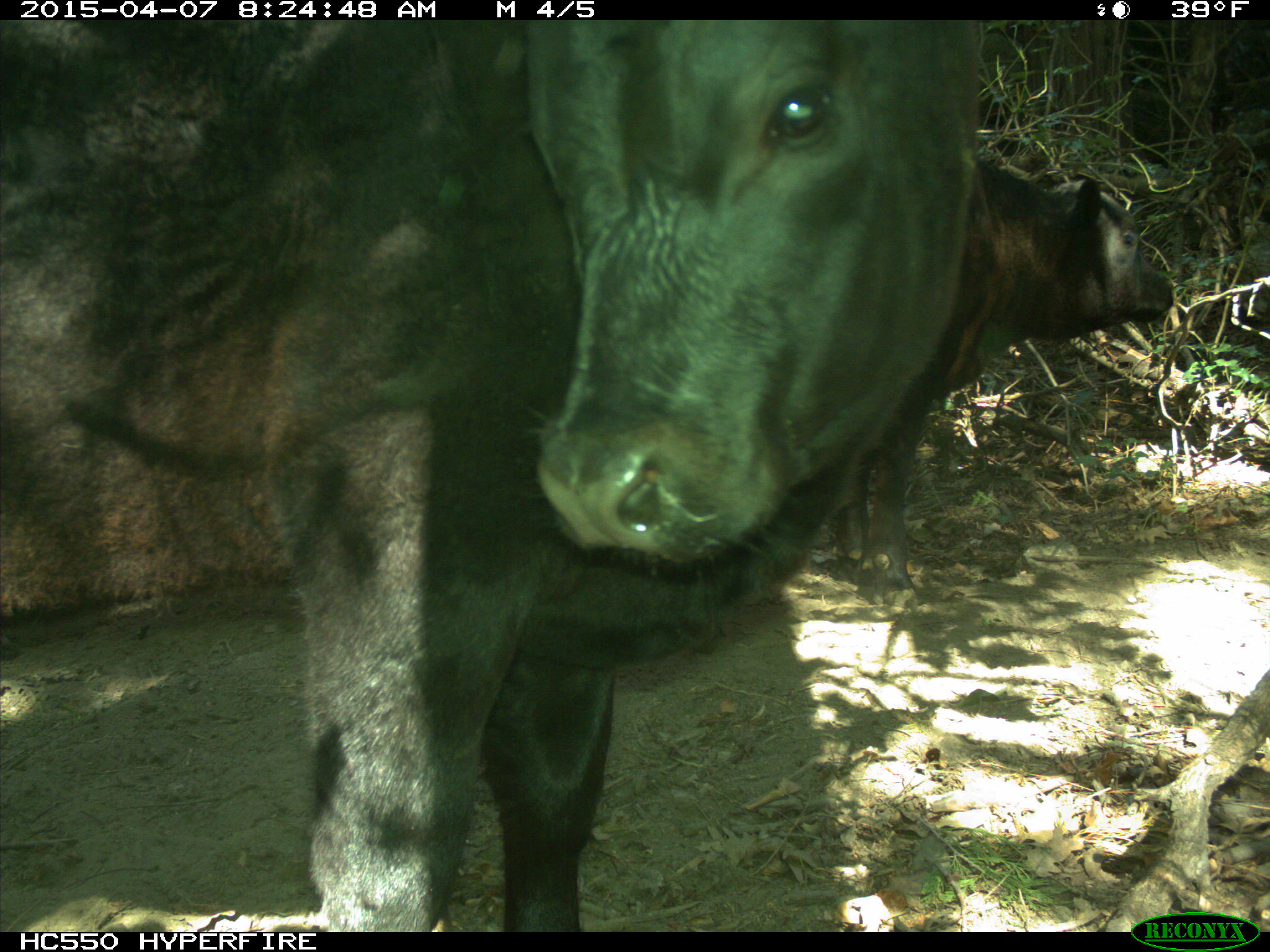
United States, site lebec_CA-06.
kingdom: Animalia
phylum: Chordata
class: Mammalia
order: Artiodactyla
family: Bovidae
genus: Bos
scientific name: Bos taurus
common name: domestic cow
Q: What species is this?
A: Bos taurus (domestic cow).